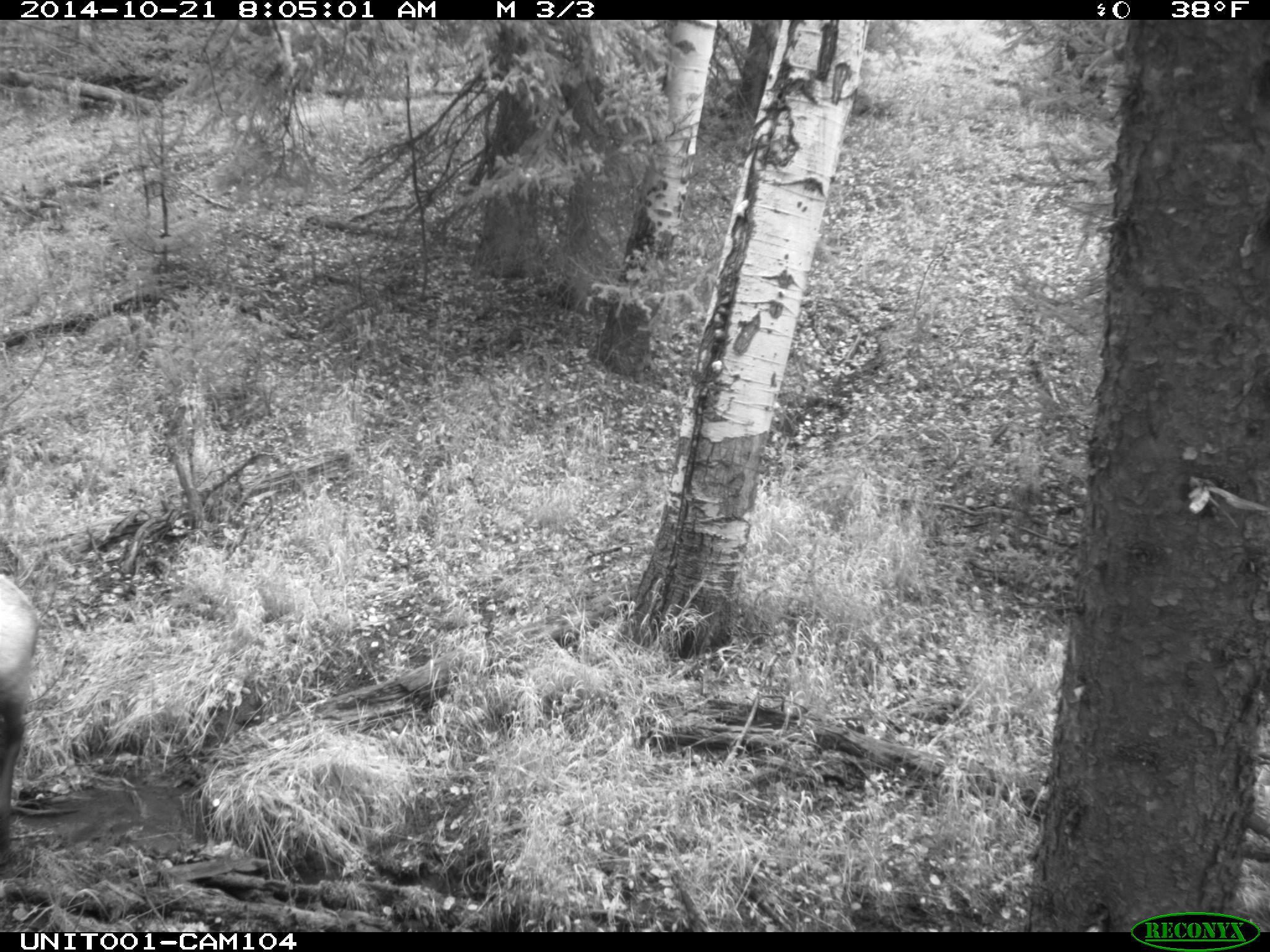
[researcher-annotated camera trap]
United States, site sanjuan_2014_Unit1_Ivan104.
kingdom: Animalia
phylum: Chordata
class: Mammalia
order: Artiodactyla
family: Cervidae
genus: Cervus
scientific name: Cervus elaphus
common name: red deer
Cervus elaphus (red deer).